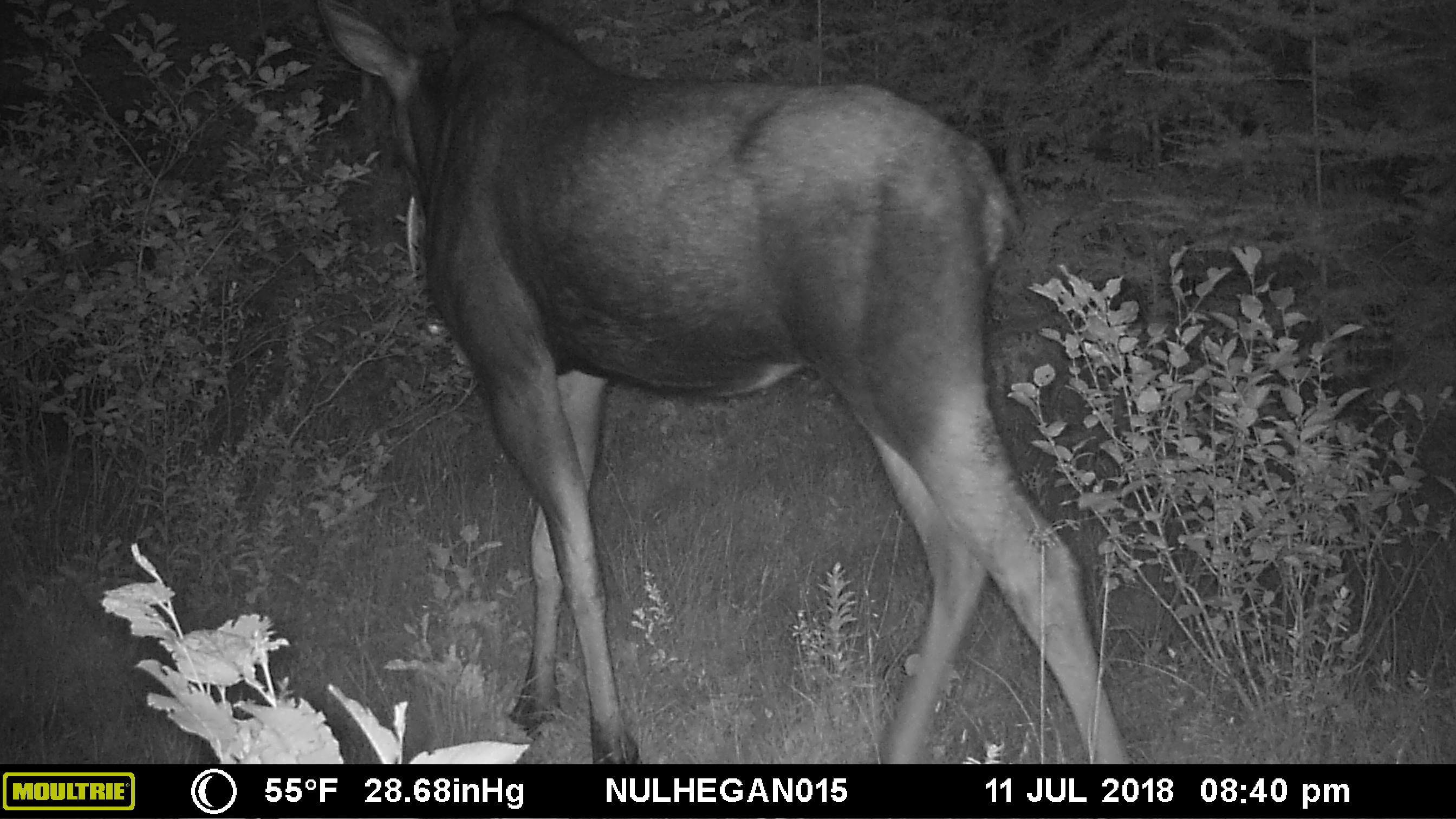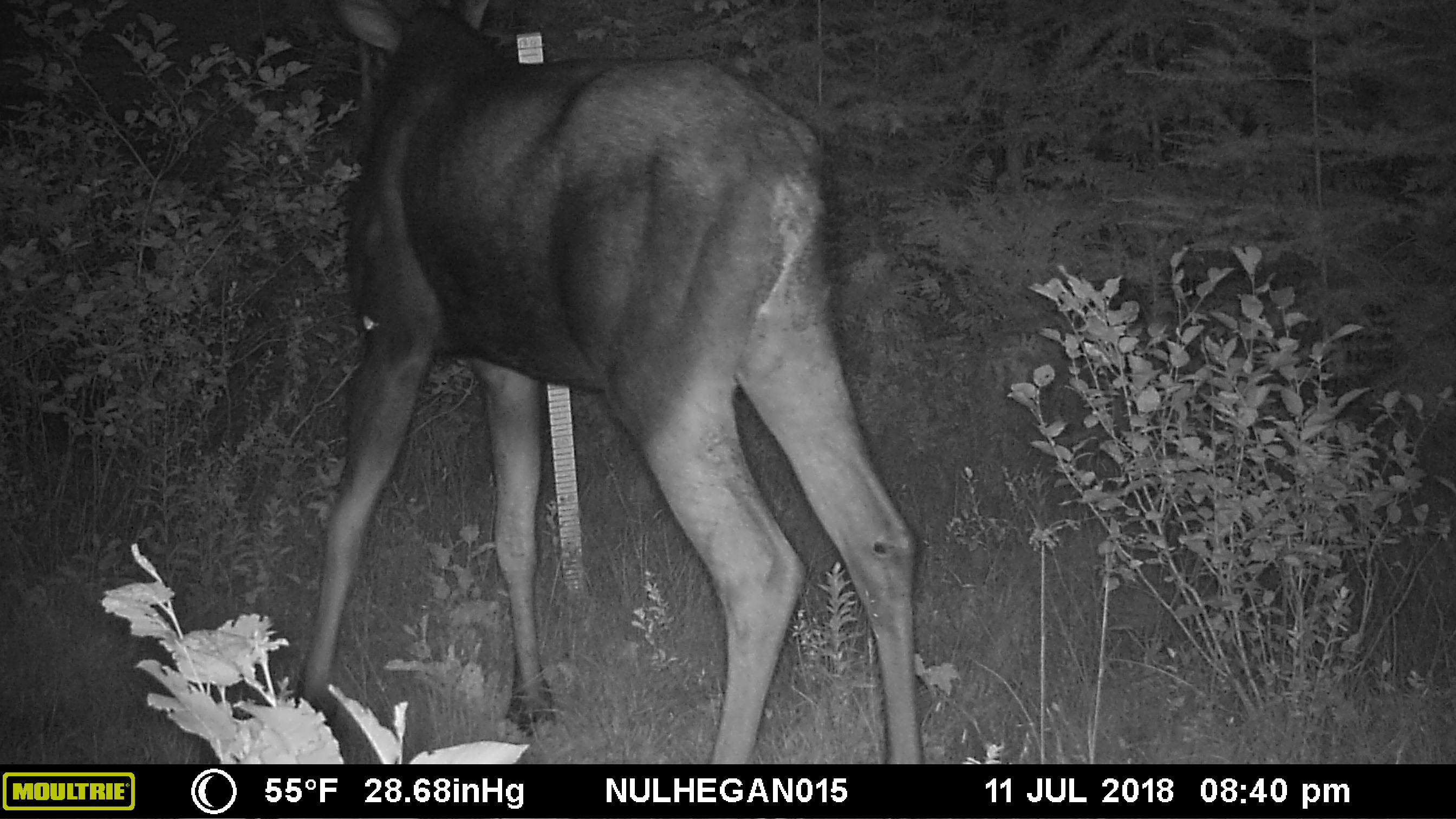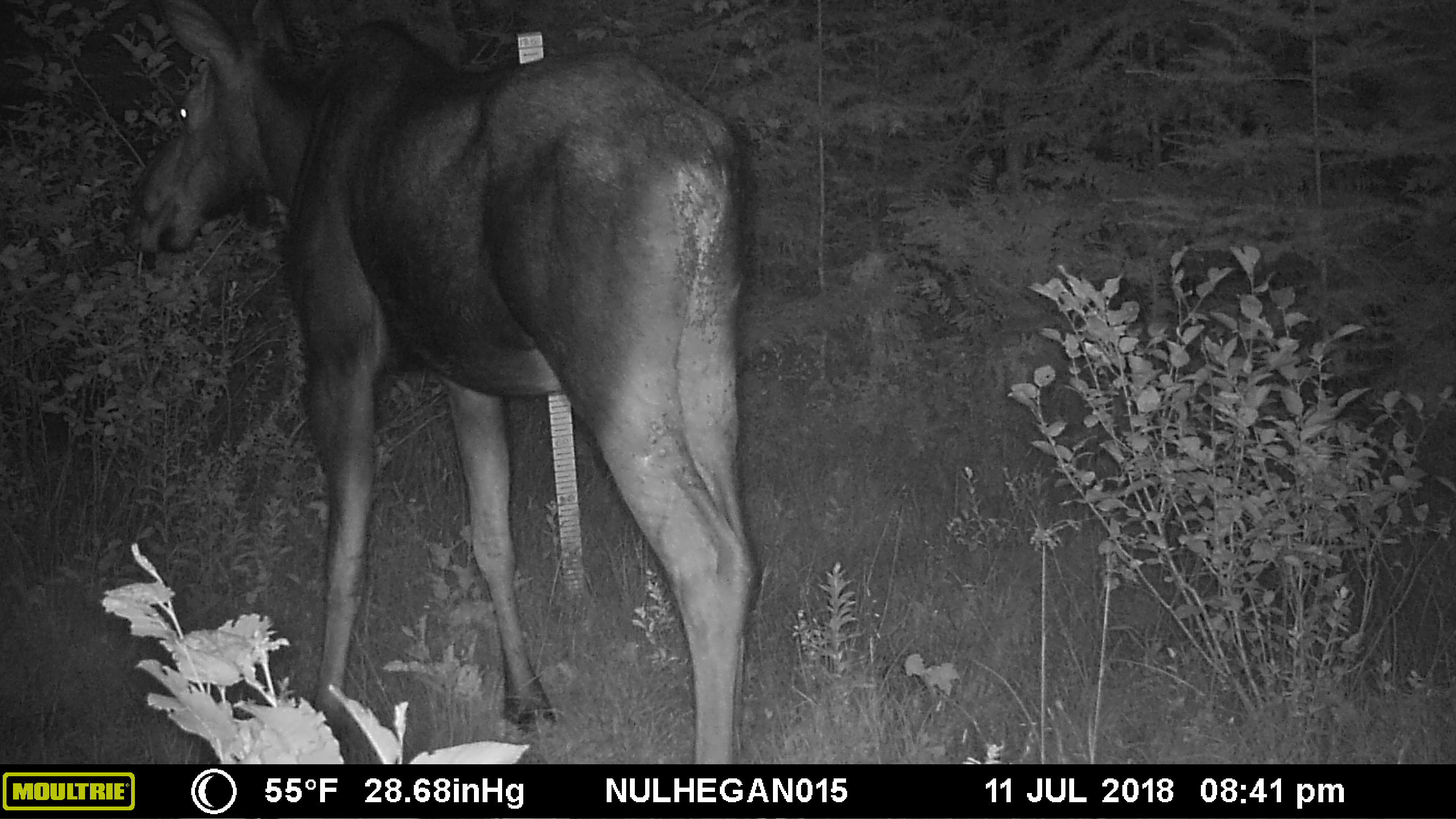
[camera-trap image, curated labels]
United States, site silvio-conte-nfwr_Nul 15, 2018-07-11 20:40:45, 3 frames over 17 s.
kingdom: Animalia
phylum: Chordata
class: Mammalia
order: Artiodactyla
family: Cervidae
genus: Alces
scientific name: Alces alces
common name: moose